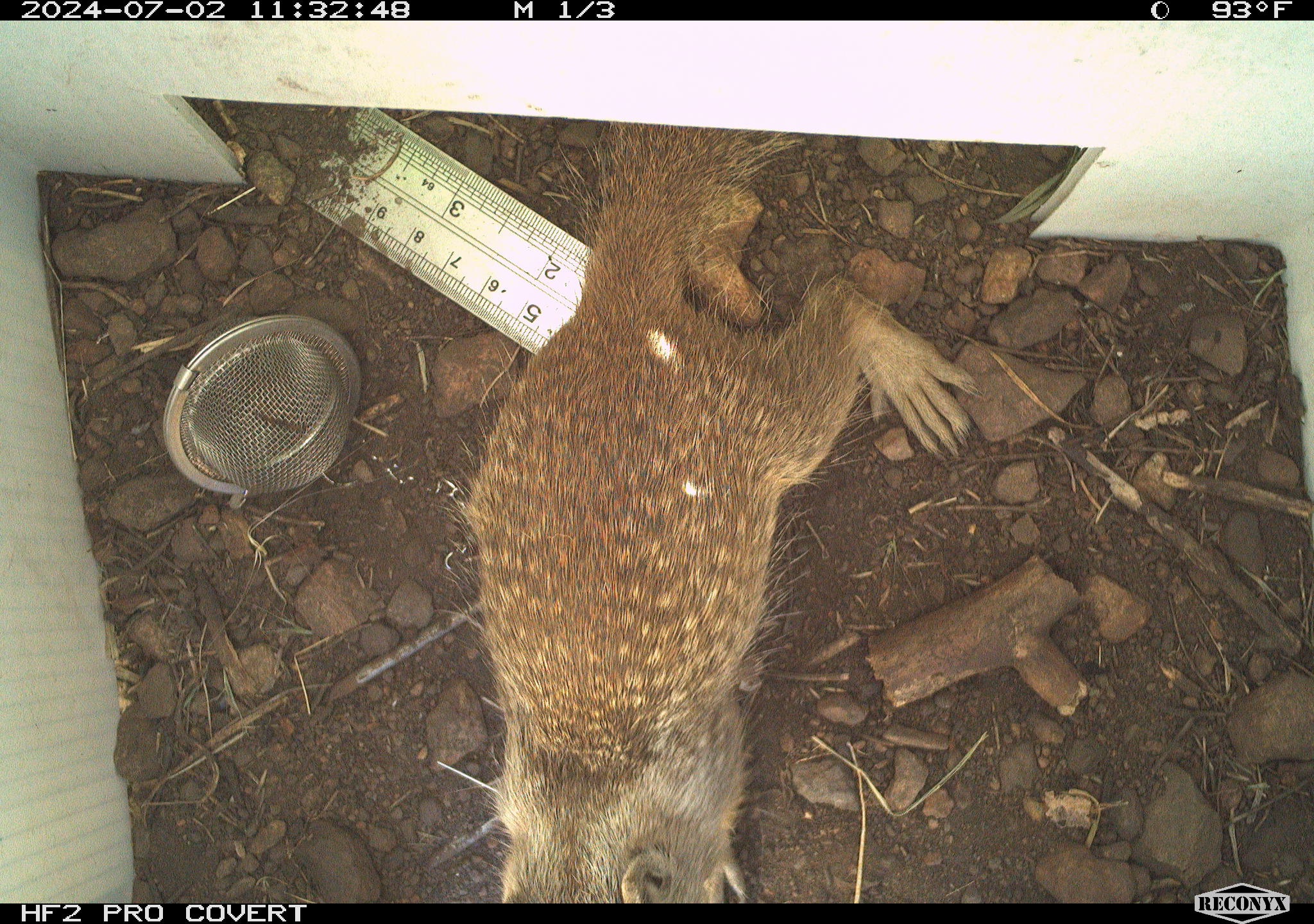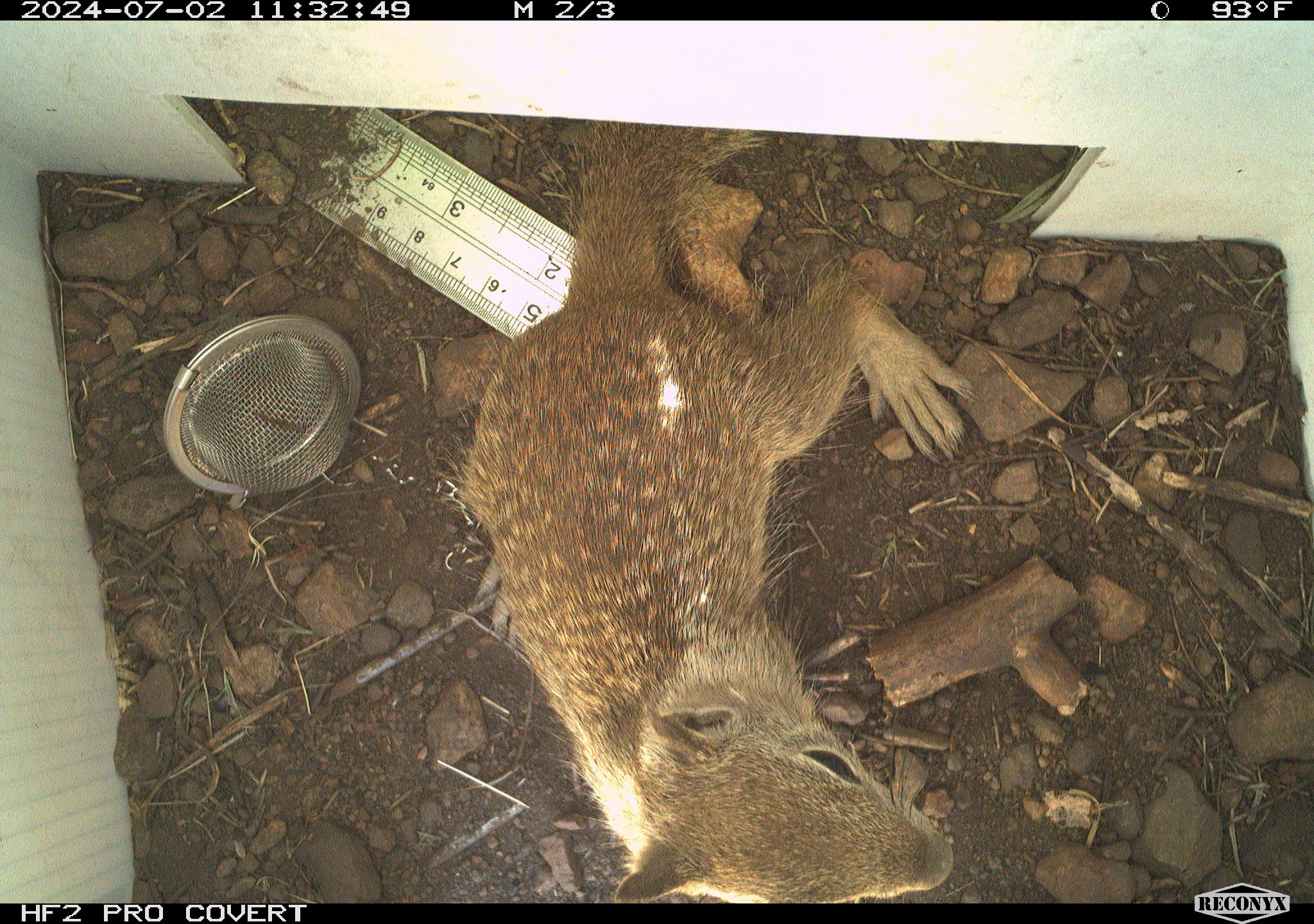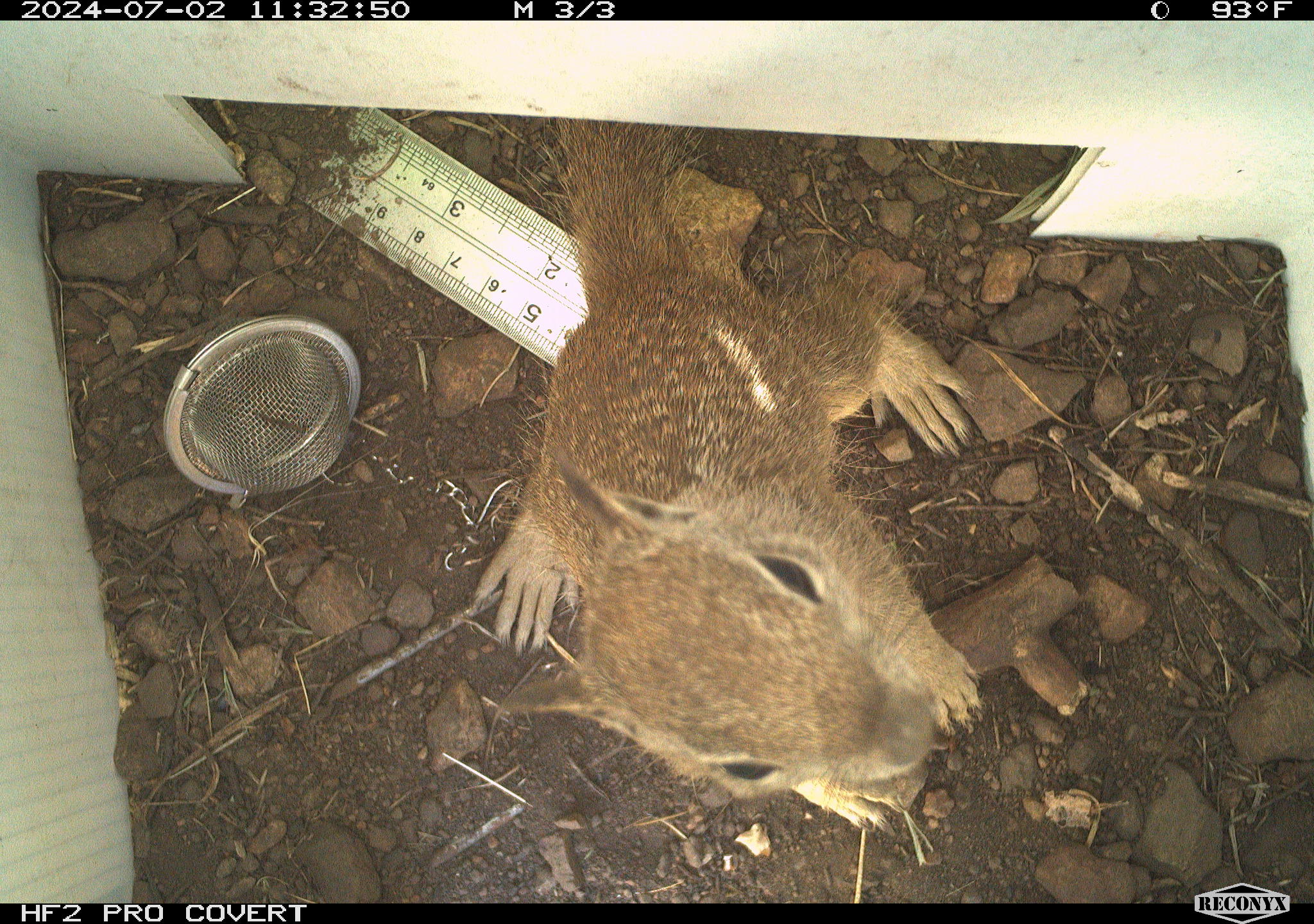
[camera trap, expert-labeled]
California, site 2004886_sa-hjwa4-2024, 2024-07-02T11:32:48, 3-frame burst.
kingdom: Animalia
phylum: Chordata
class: Mammalia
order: Rodentia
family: Sciuridae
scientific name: Sciuridae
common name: squirrels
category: sciuridae family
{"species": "sciuridae family (squirrels) (Sciuridae)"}